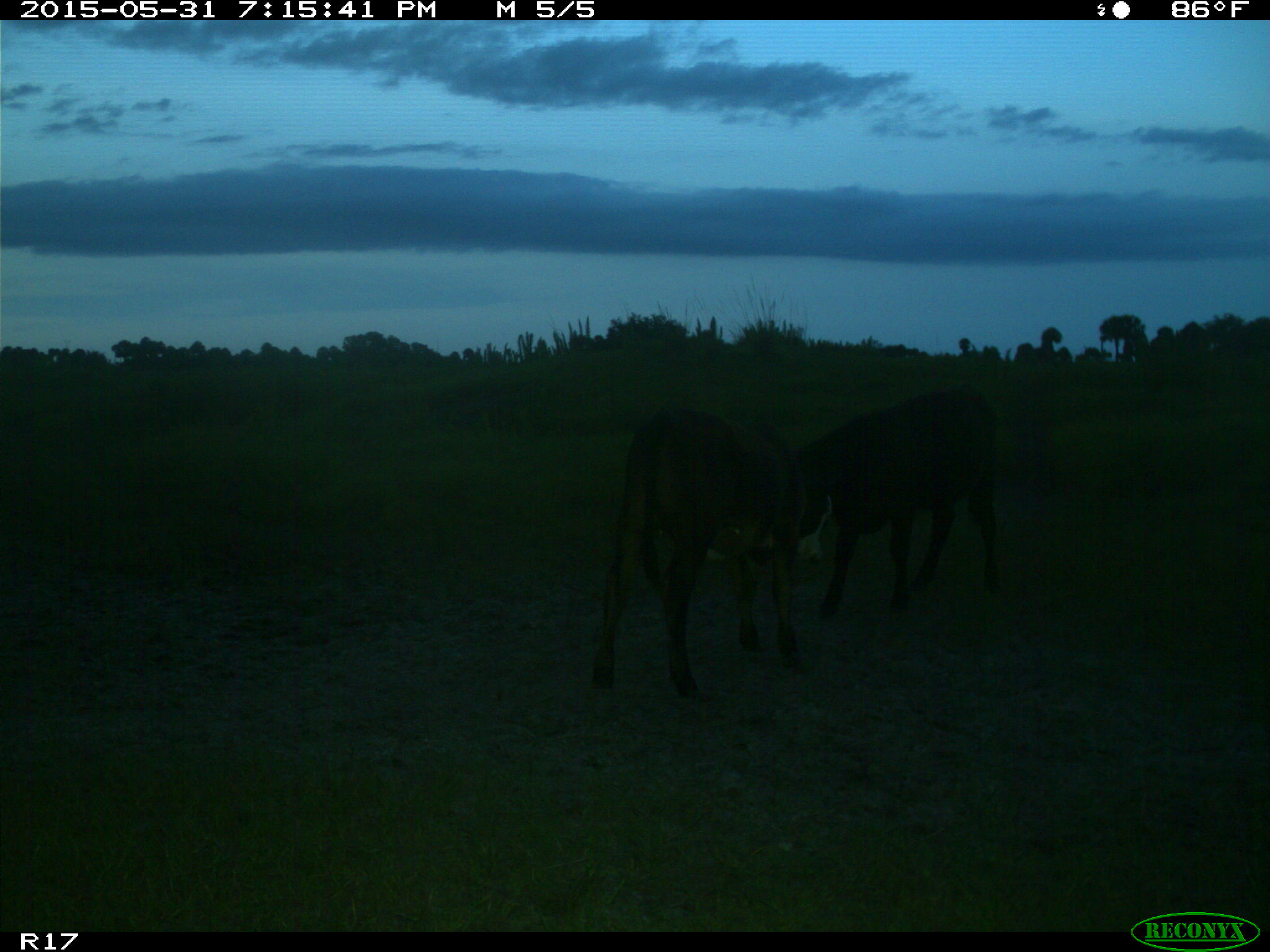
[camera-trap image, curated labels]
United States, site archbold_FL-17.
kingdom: Animalia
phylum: Chordata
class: Mammalia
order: Artiodactyla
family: Bovidae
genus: Bos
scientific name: Bos taurus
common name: domestic cow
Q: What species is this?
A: Bos taurus (domestic cow).